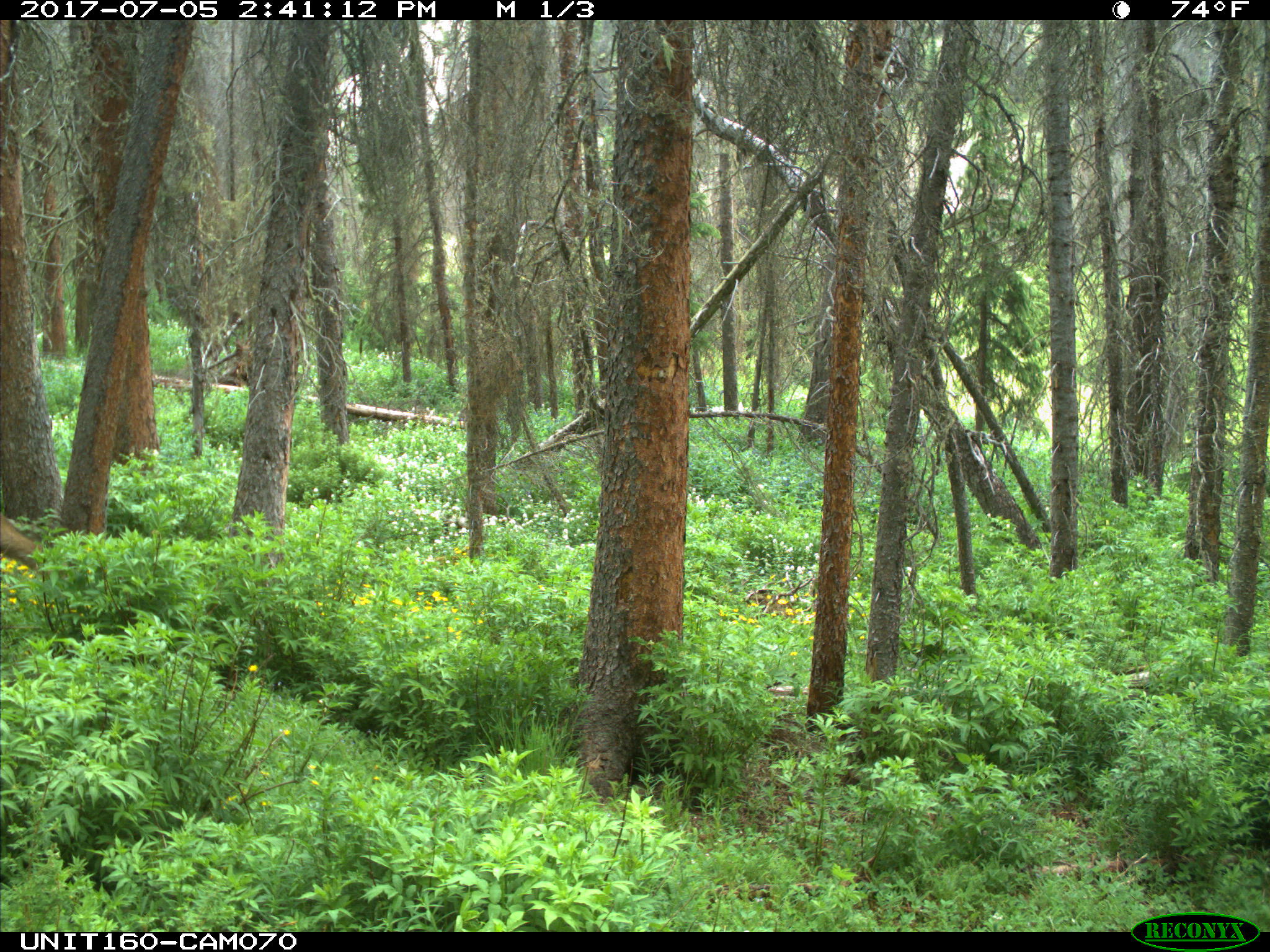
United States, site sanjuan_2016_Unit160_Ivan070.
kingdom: Animalia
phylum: Chordata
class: Mammalia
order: Artiodactyla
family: Cervidae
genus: Odocoileus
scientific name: Odocoileus hemionus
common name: mule deer